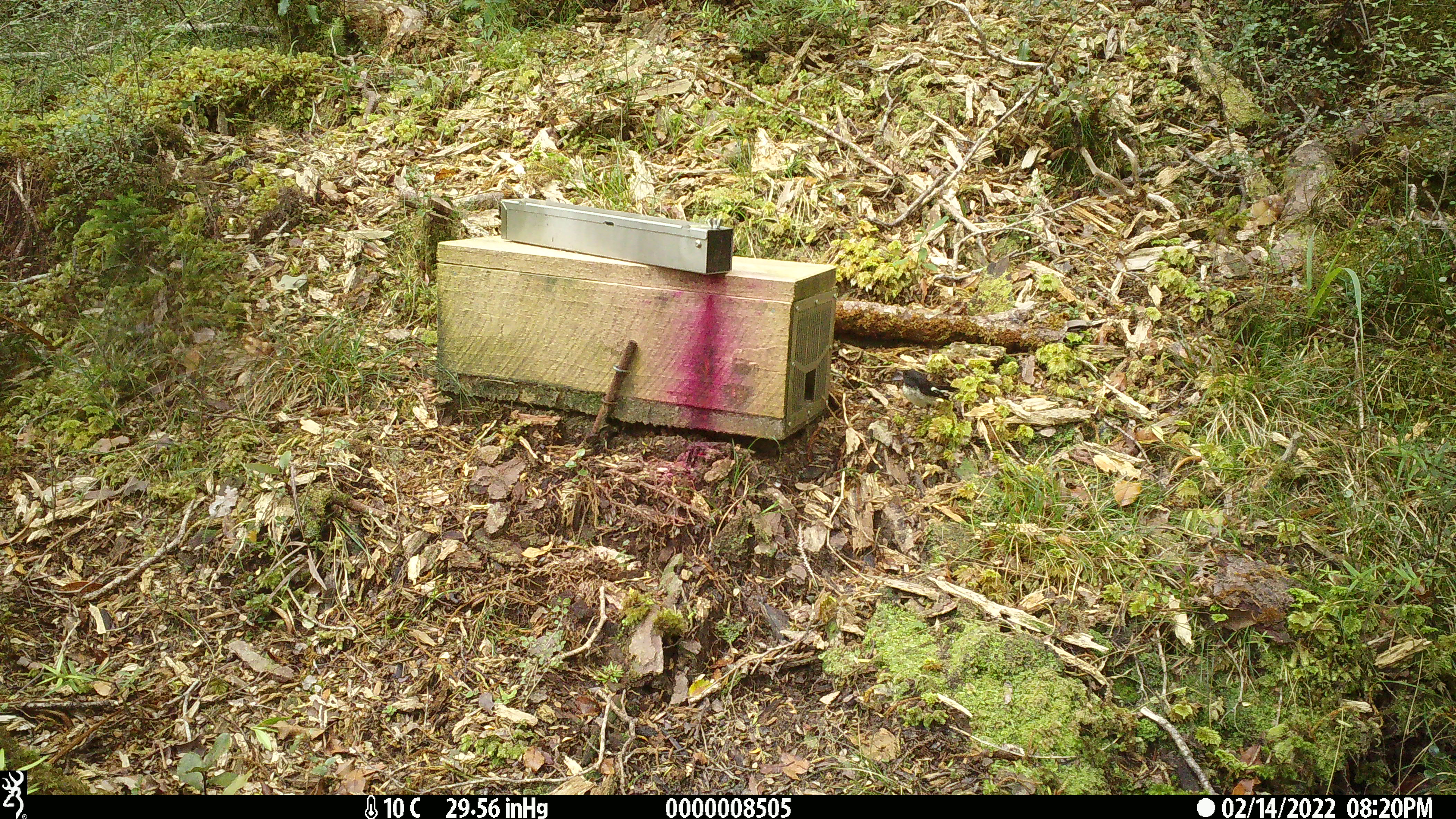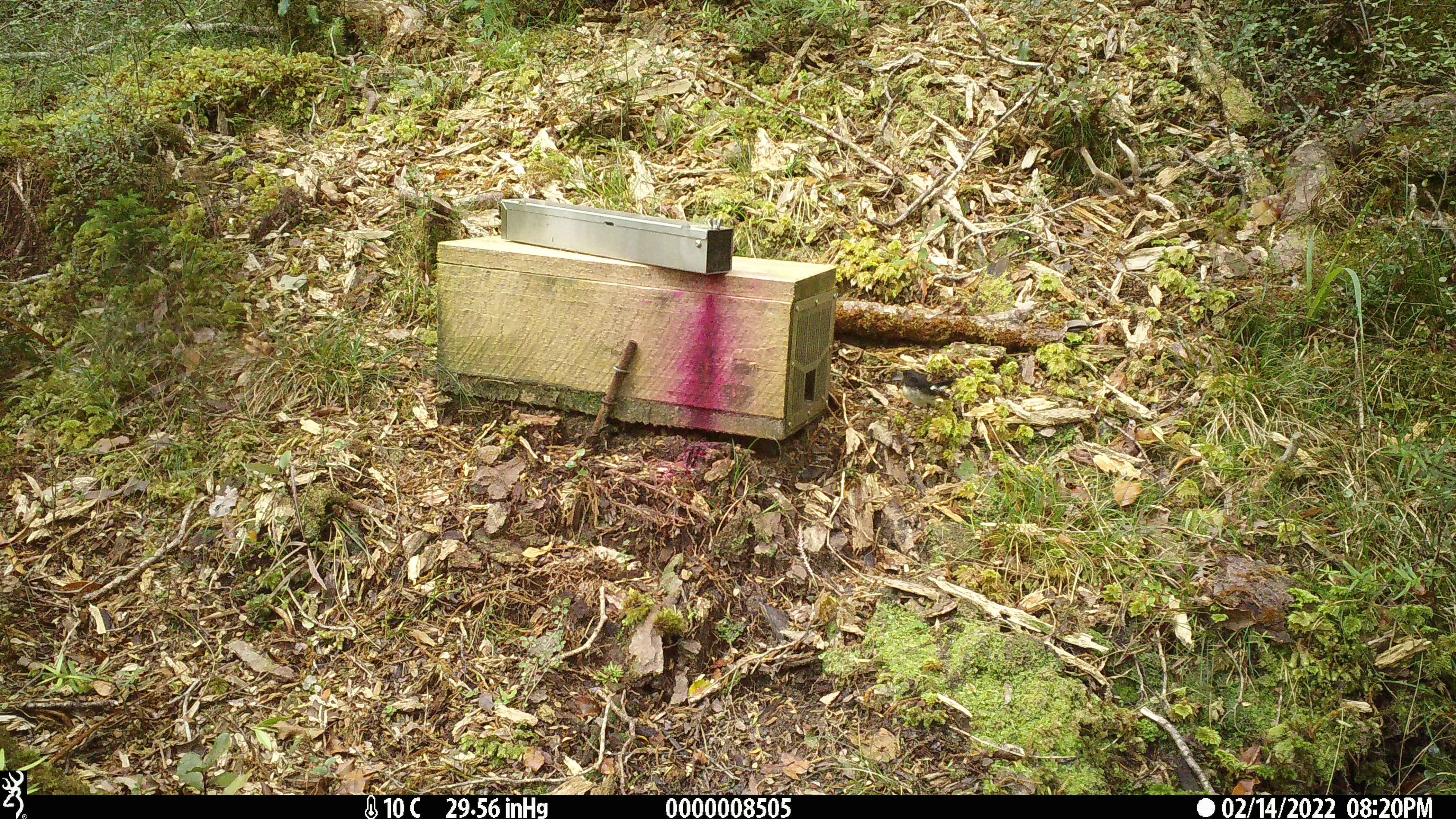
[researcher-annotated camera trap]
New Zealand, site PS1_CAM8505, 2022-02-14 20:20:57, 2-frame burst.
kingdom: Animalia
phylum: Chordata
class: Aves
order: Passeriformes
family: Petroicidae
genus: Petroica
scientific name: Petroica macrocephala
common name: tomtit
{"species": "tomtit (Petroica macrocephala)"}